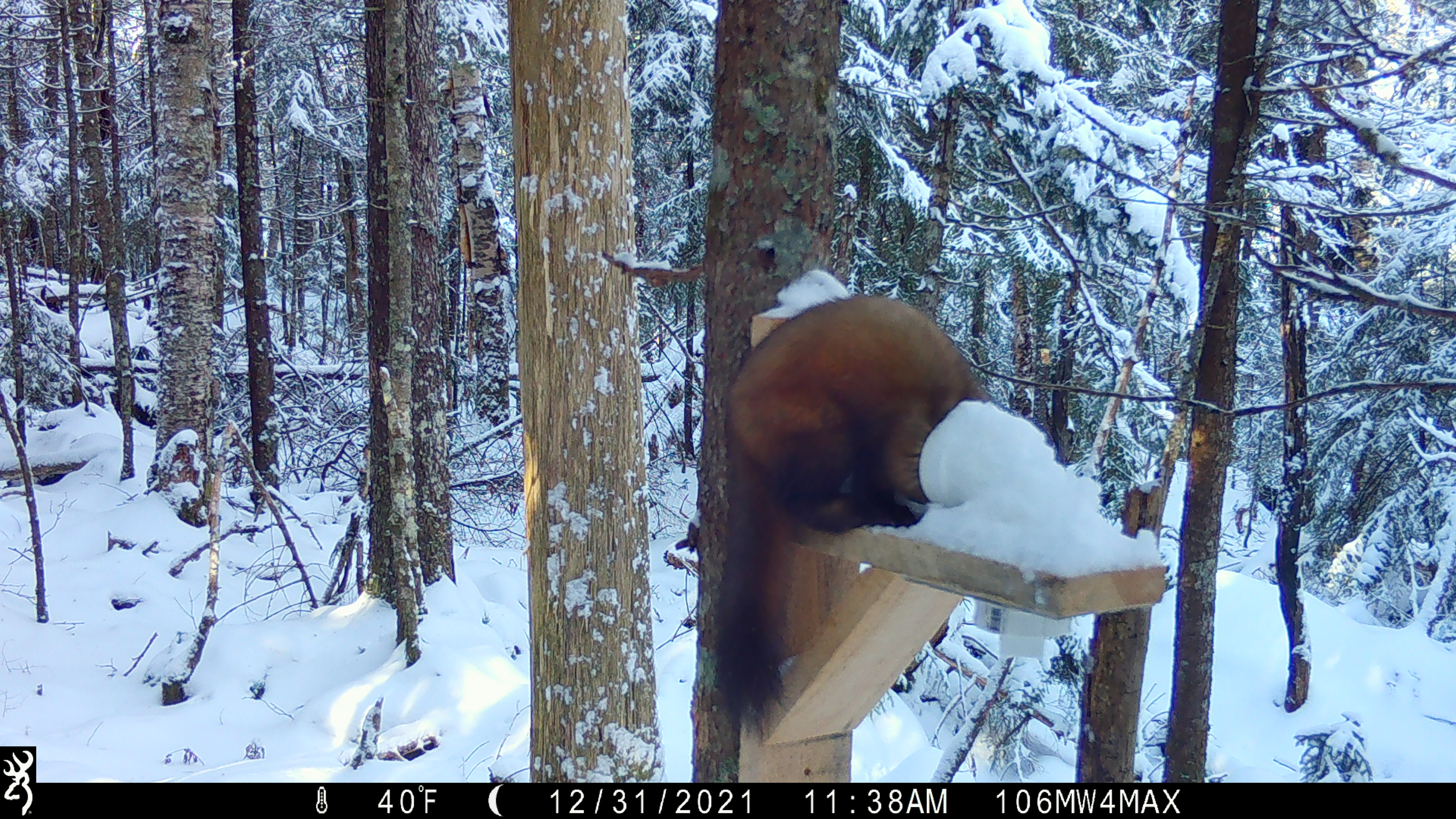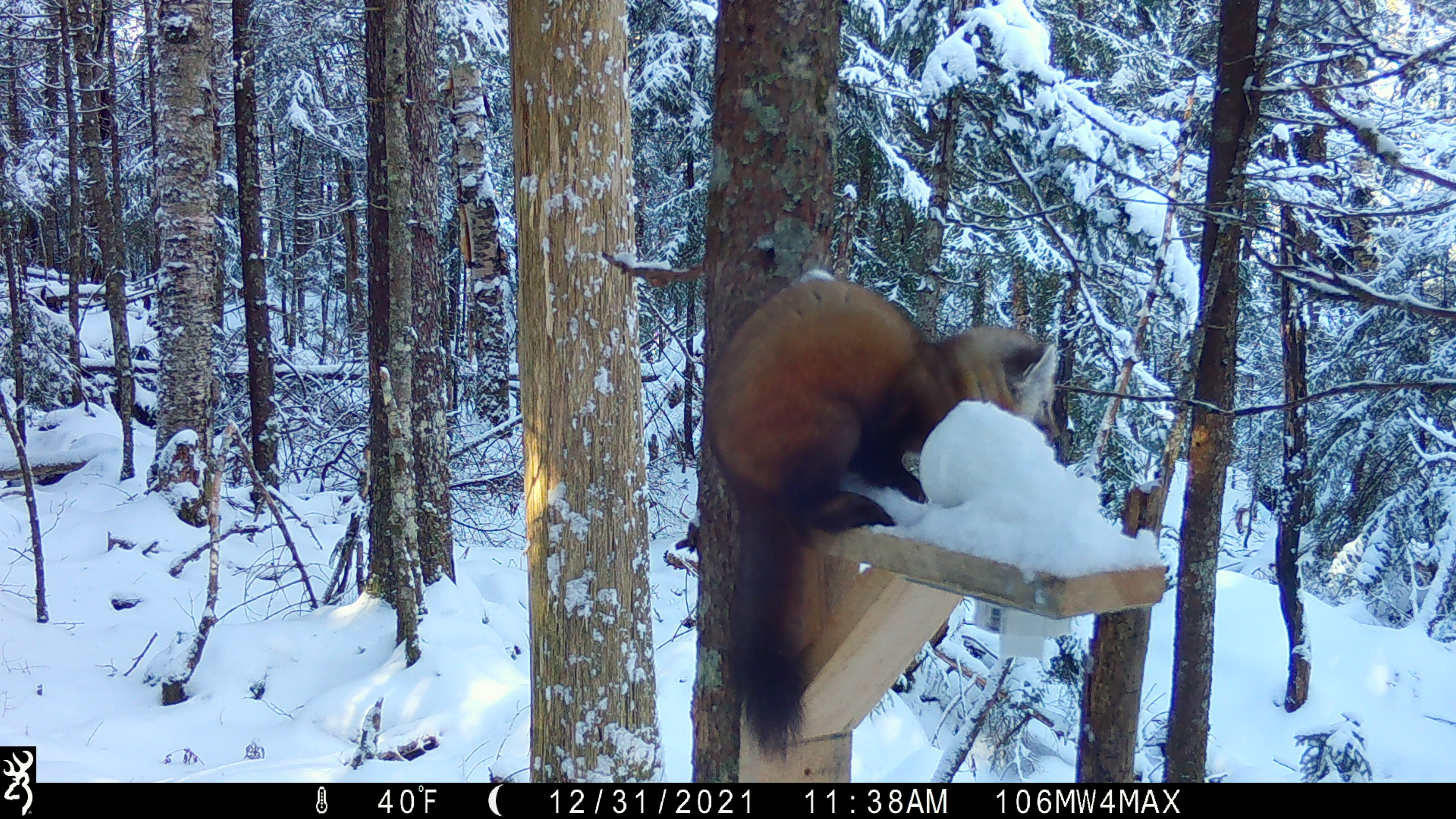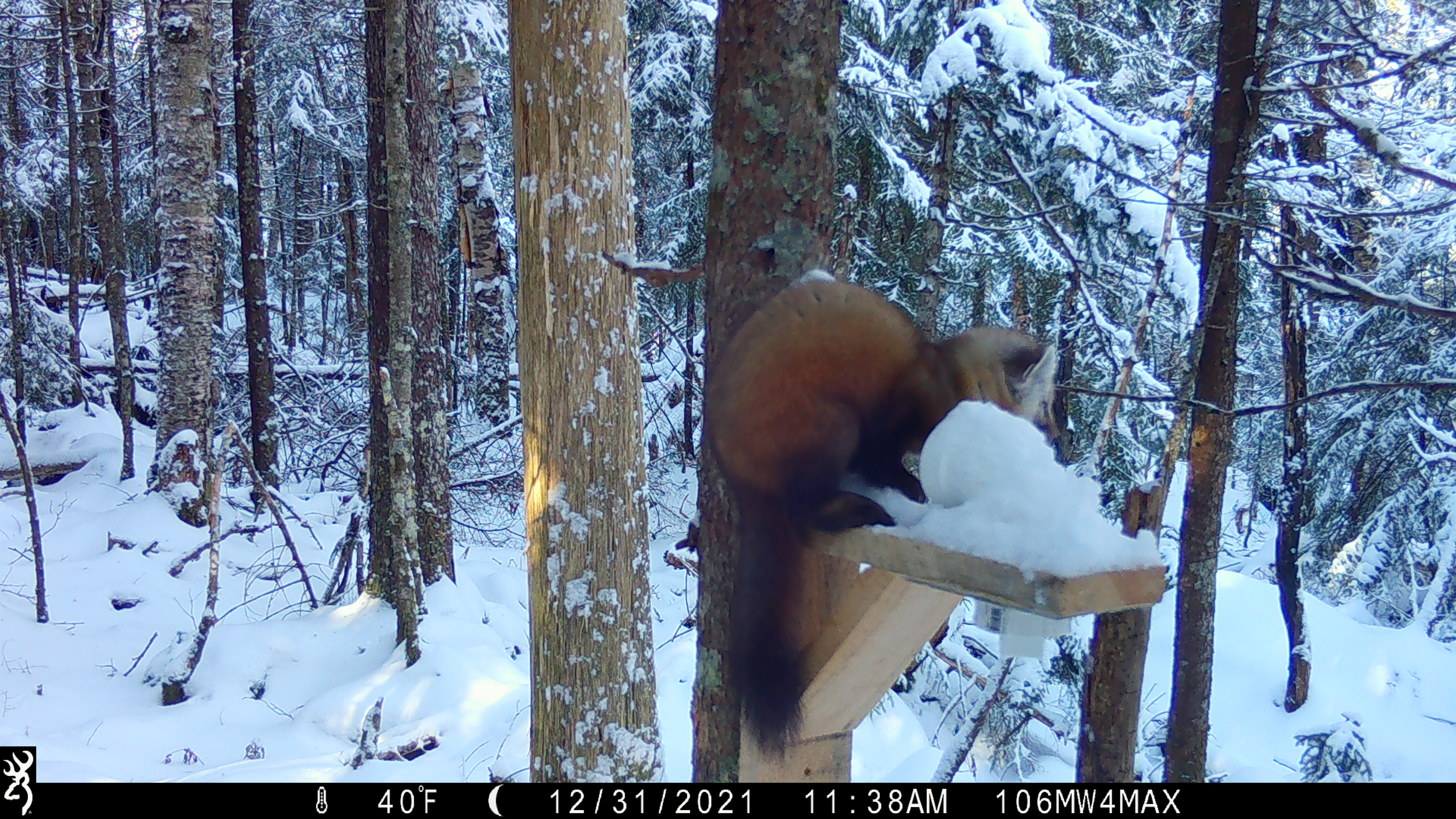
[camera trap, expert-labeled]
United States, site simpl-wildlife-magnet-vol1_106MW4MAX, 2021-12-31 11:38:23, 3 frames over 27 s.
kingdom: Animalia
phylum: Chordata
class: Mammalia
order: Carnivora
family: Mustelidae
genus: Martes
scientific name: Martes americana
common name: american marten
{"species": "american marten (Martes americana)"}